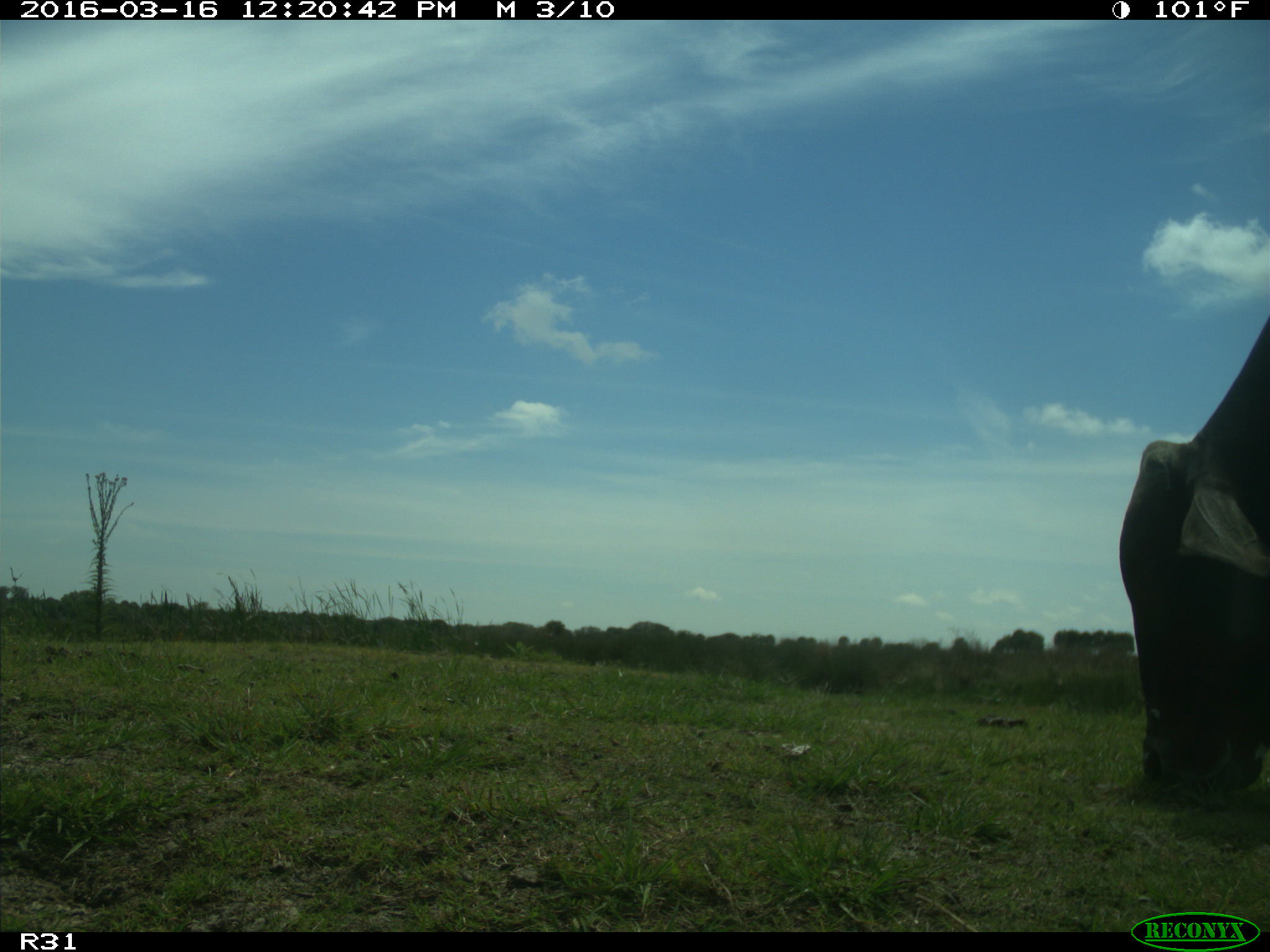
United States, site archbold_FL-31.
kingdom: Animalia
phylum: Chordata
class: Mammalia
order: Artiodactyla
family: Bovidae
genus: Bos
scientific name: Bos taurus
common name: domestic cow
Bos taurus (domestic cow).